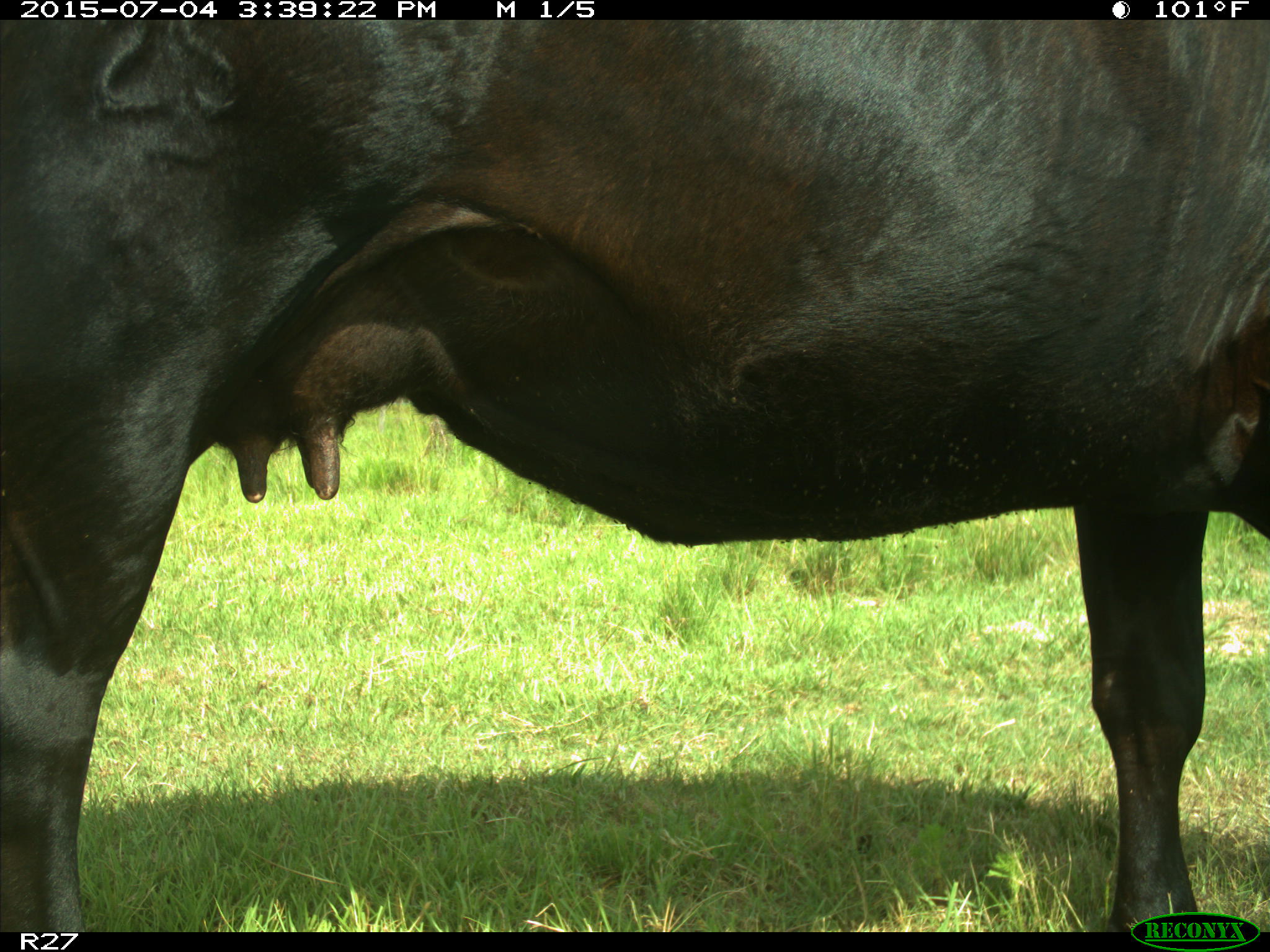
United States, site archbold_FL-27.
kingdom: Animalia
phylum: Chordata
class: Mammalia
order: Artiodactyla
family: Bovidae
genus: Bos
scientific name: Bos taurus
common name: domestic cow